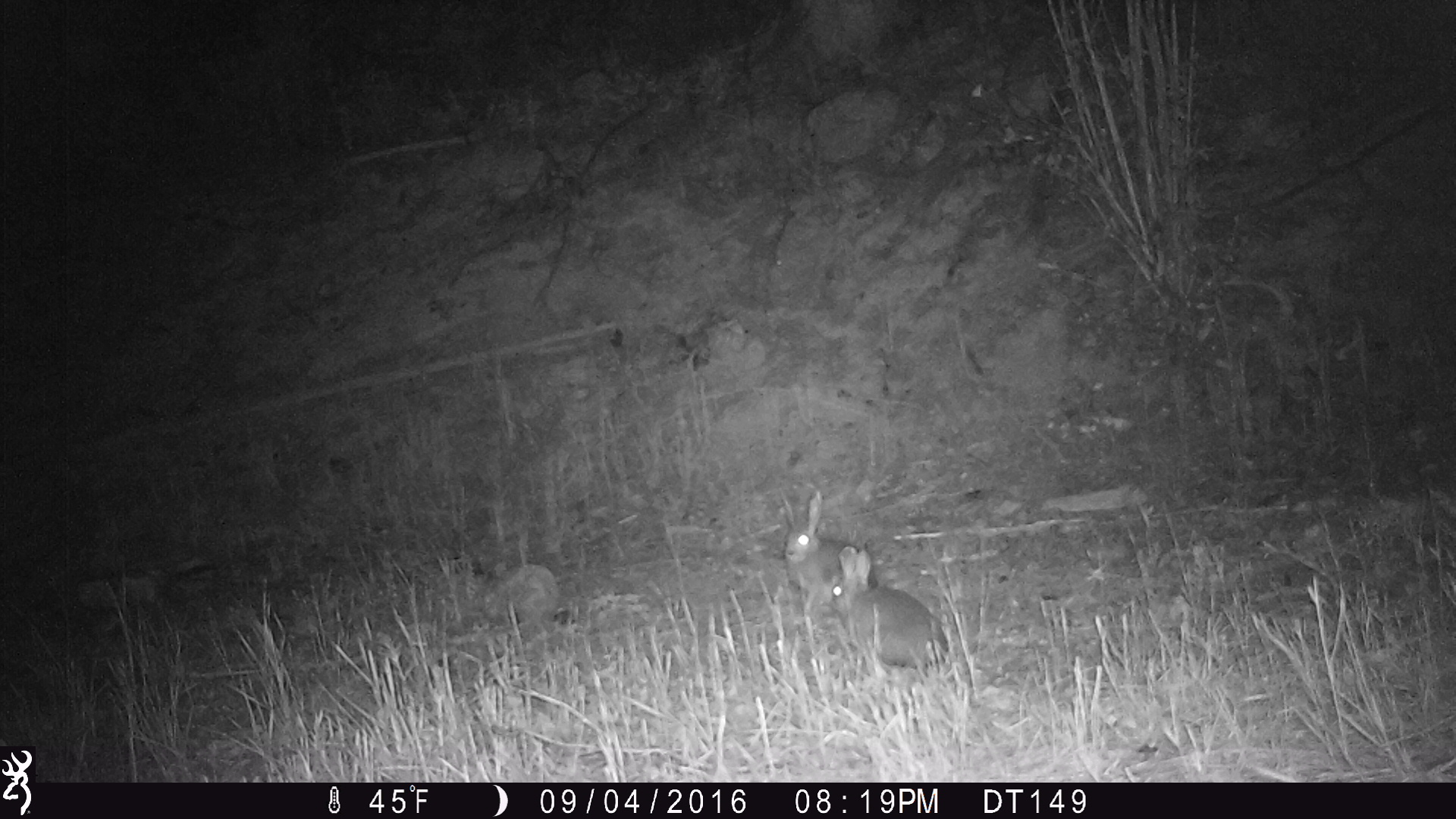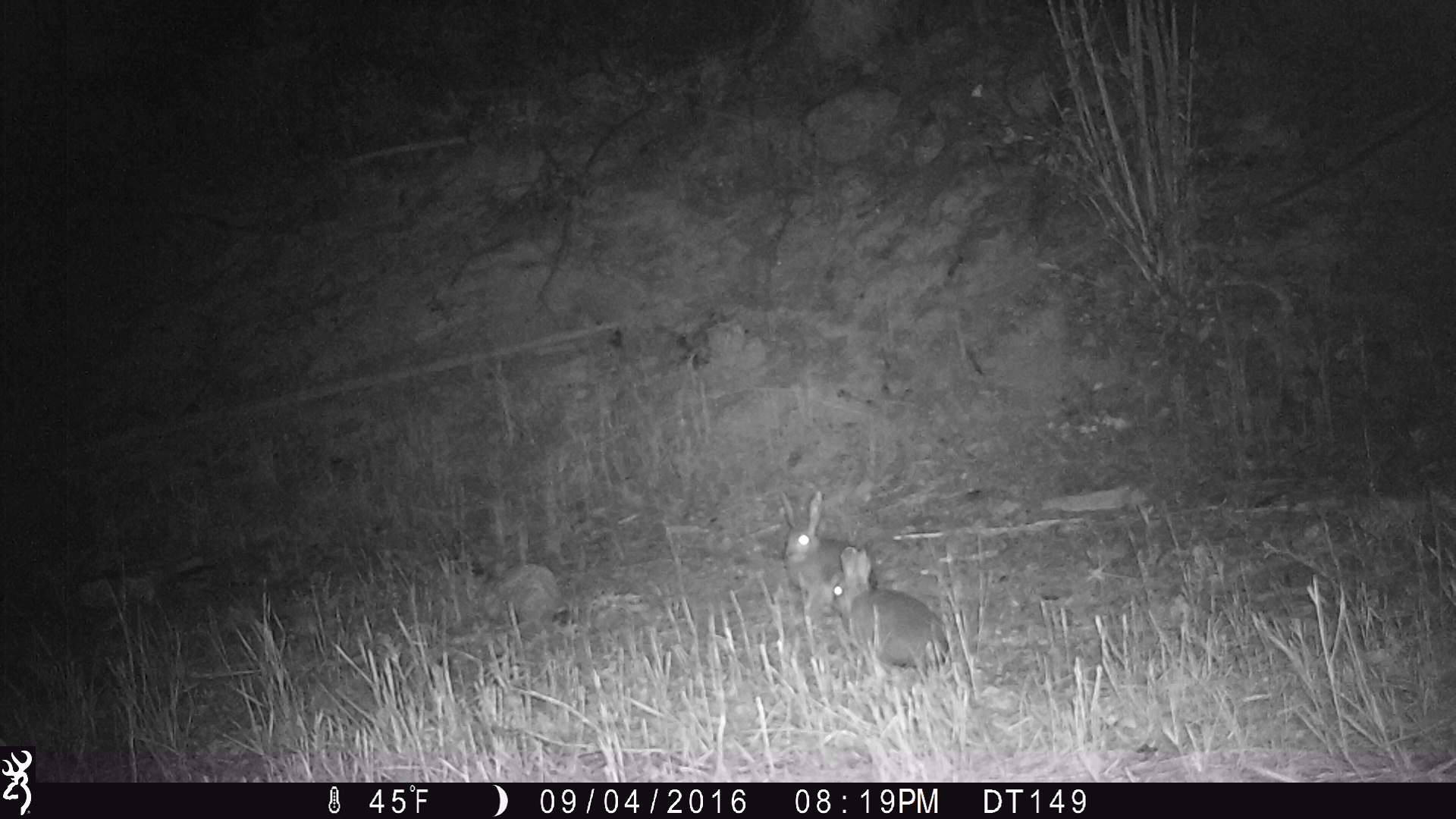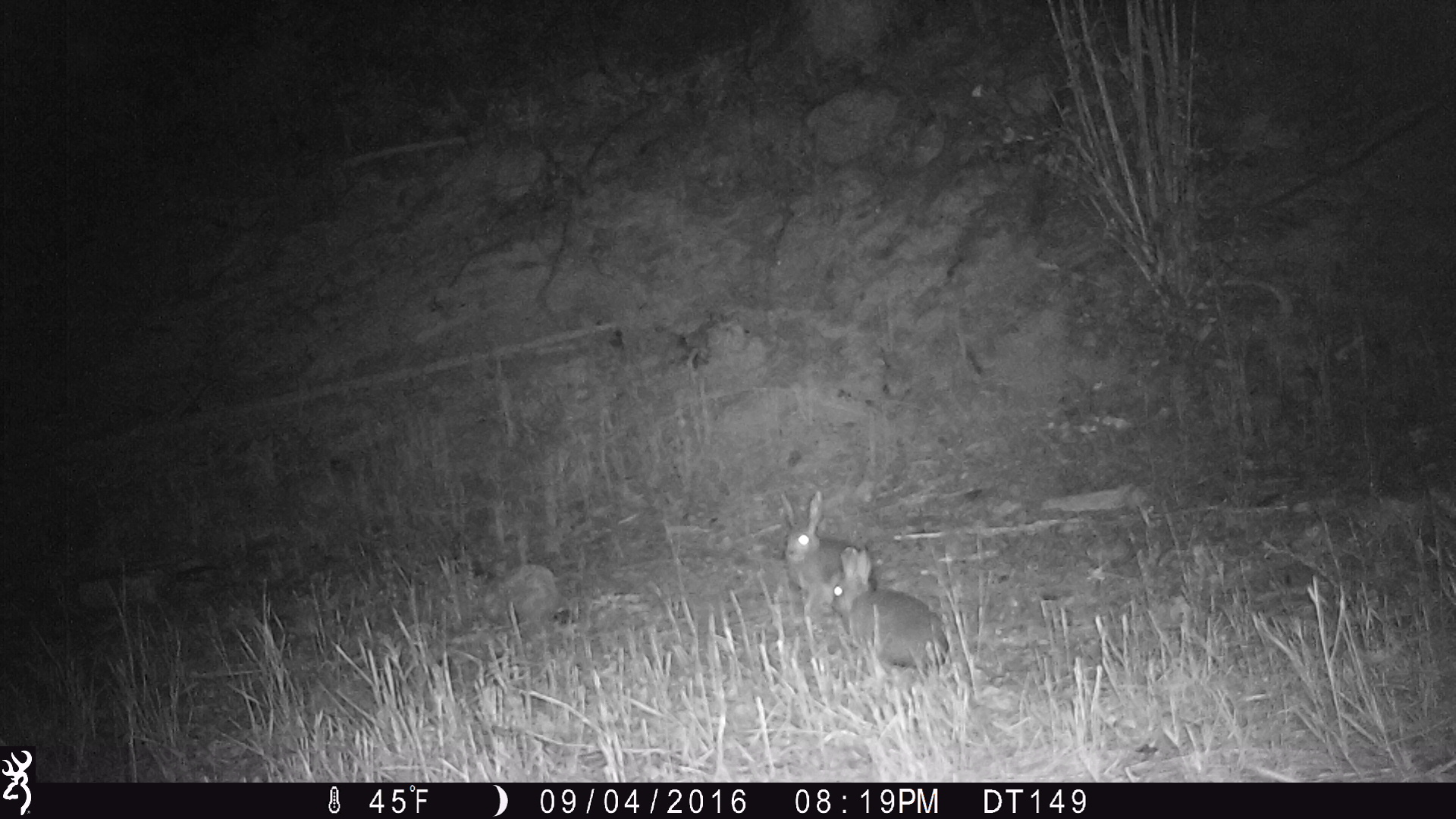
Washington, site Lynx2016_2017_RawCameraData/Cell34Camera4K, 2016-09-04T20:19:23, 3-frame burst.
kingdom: Animalia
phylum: Chordata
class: Mammalia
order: Lagomorpha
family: Leporidae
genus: Lepus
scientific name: Lepus americanus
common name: snowshoe hare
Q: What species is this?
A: Lepus americanus (snowshoe hare).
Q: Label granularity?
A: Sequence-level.